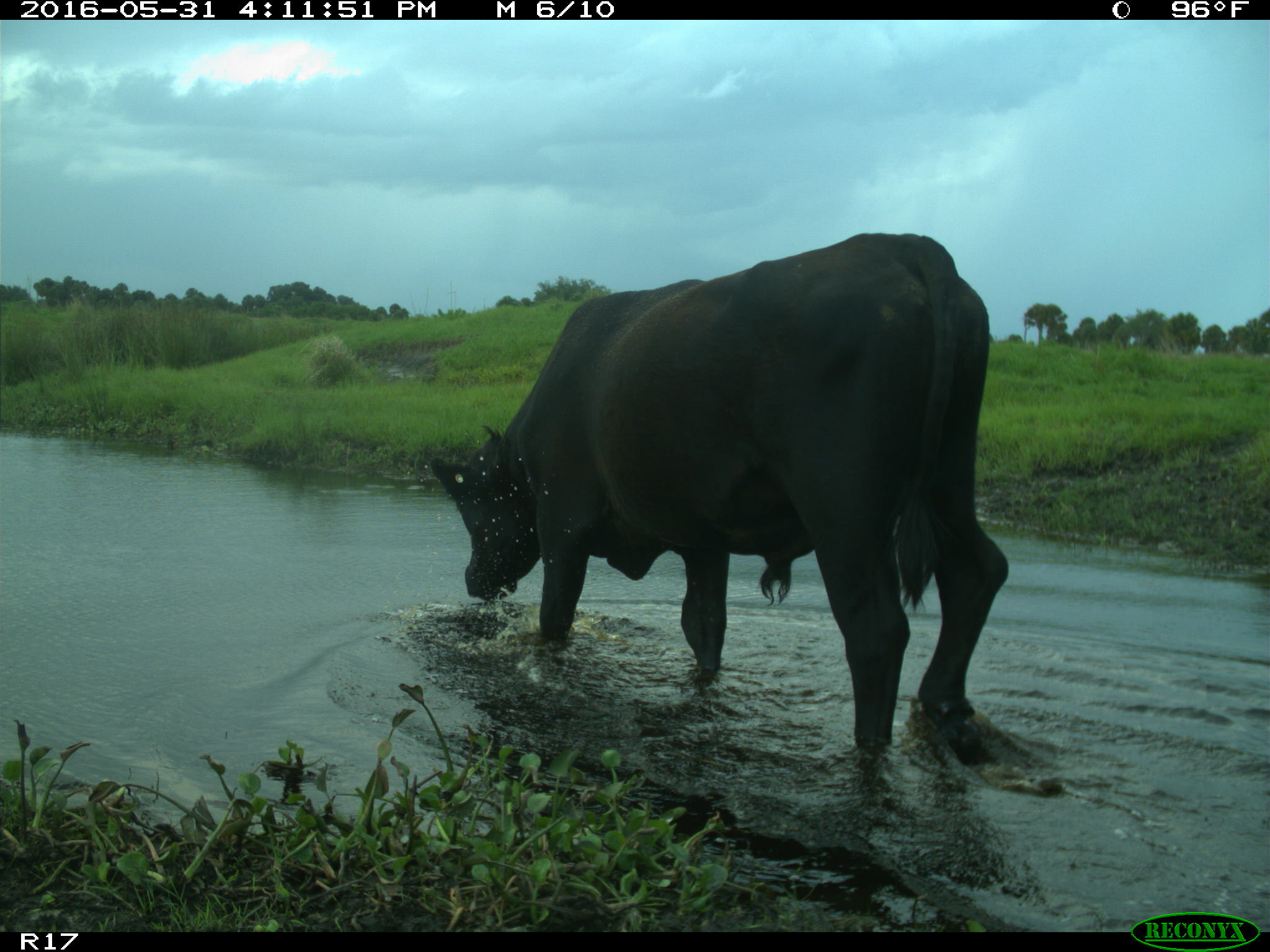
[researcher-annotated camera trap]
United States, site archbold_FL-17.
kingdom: Animalia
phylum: Chordata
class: Mammalia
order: Artiodactyla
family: Bovidae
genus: Bos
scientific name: Bos taurus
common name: domestic cow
Bos taurus (domestic cow).